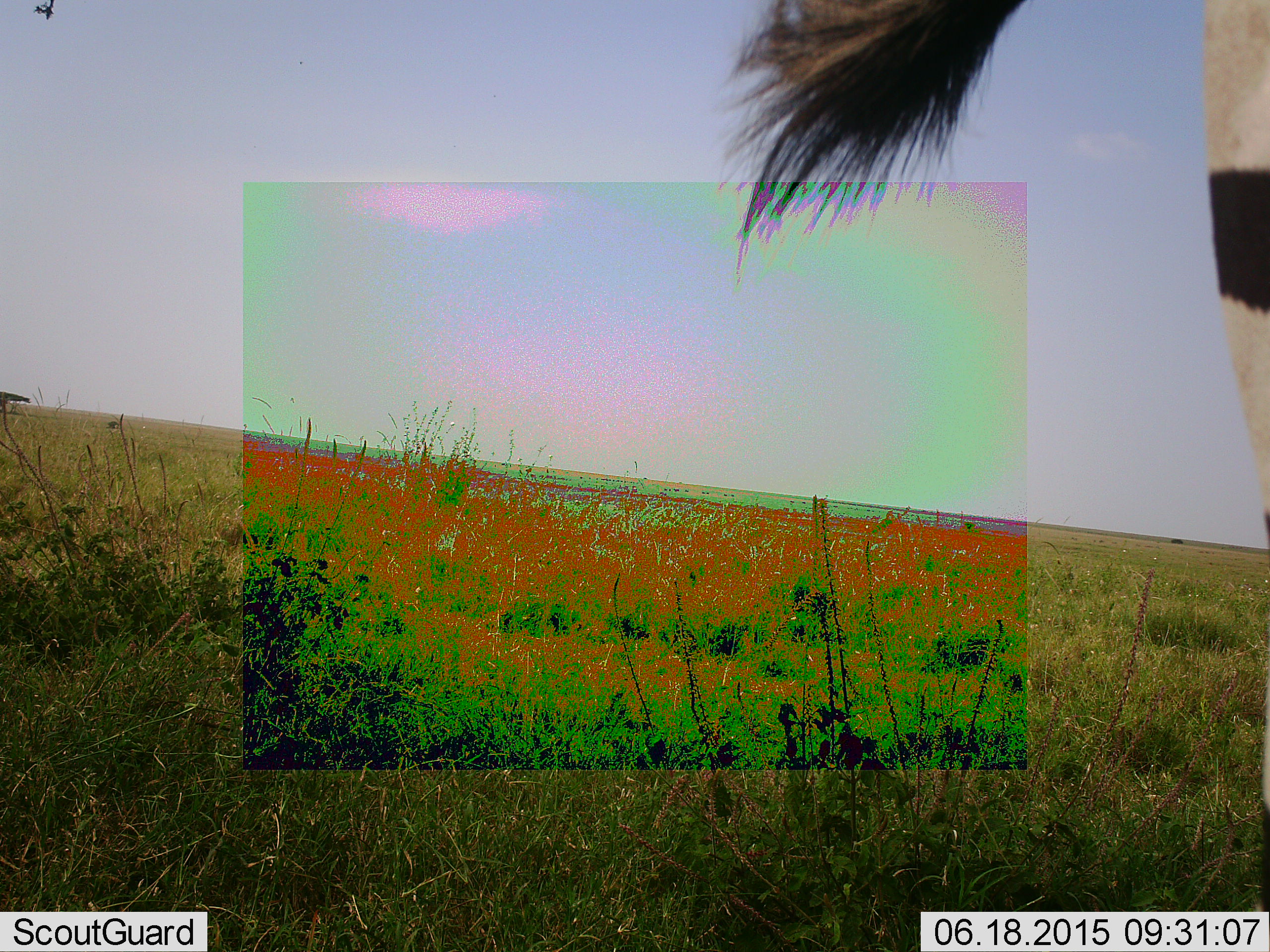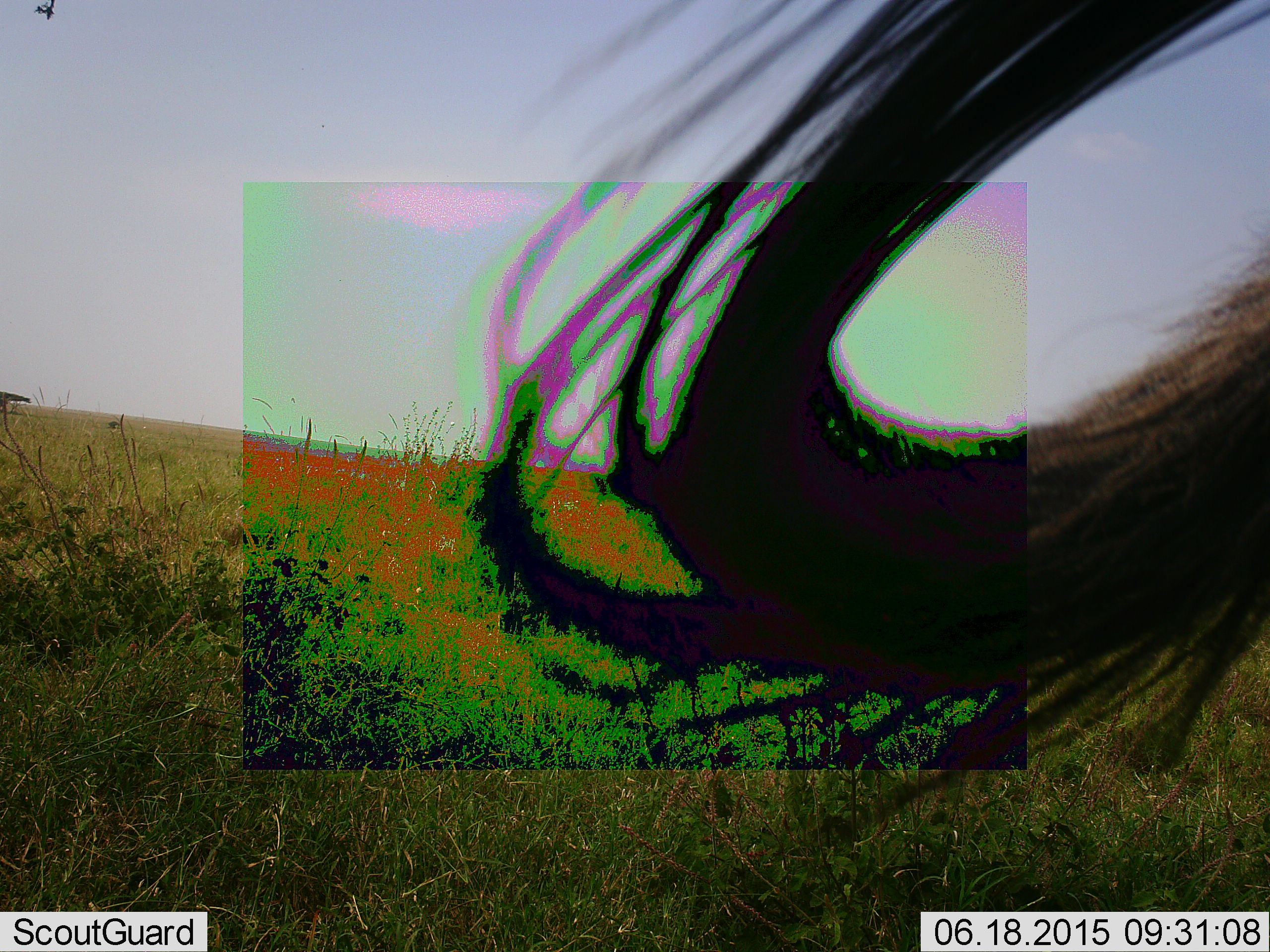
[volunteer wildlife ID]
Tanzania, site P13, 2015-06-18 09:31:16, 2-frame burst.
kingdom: Animalia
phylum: Chordata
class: Mammalia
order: Perissodactyla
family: Equidae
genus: Equus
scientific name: Equus quagga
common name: plains zebra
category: zebra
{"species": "zebra (plains zebra) (Equus quagga)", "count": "1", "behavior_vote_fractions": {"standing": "60%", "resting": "0%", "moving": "30%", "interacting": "10%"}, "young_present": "0%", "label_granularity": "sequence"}